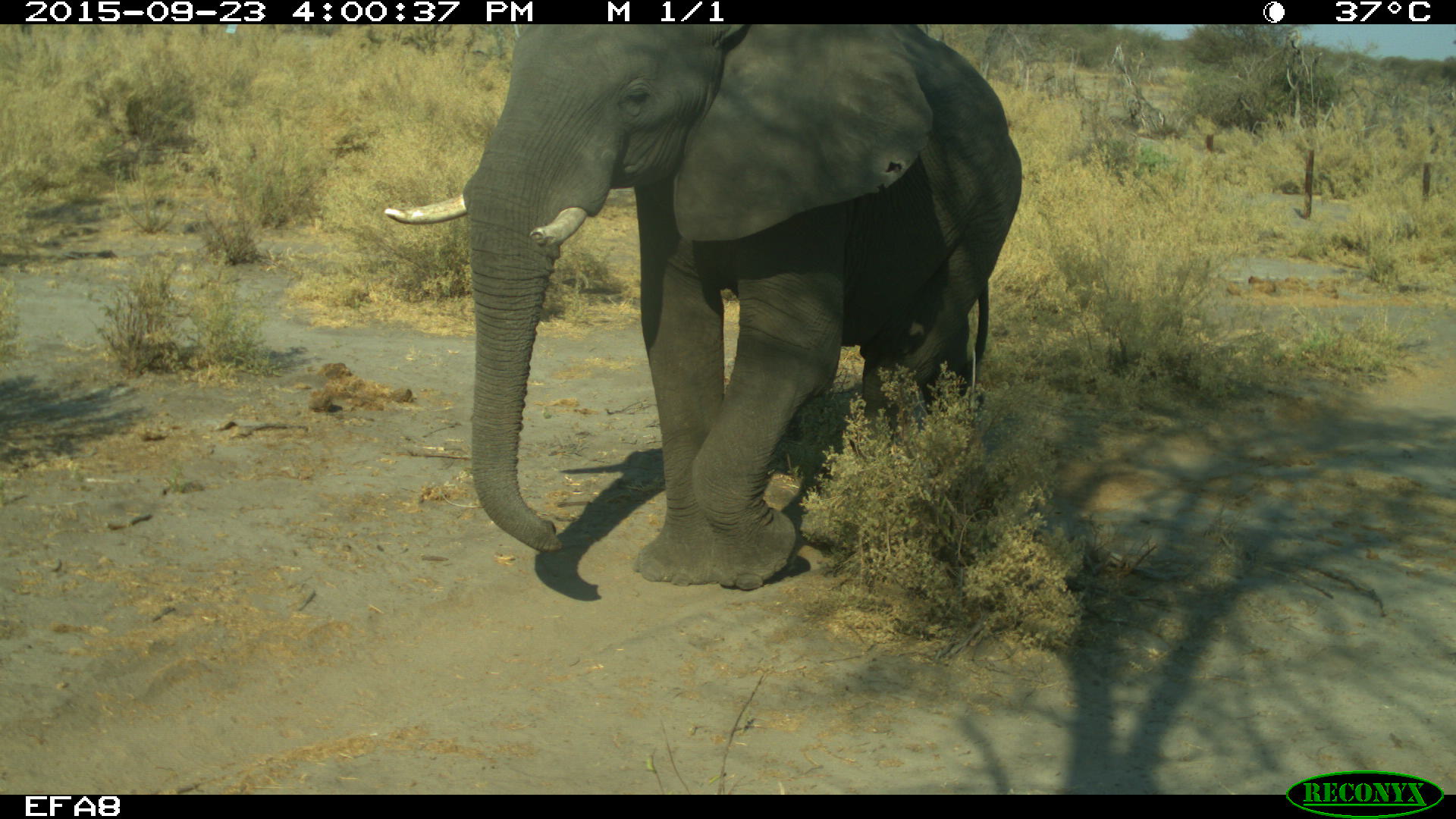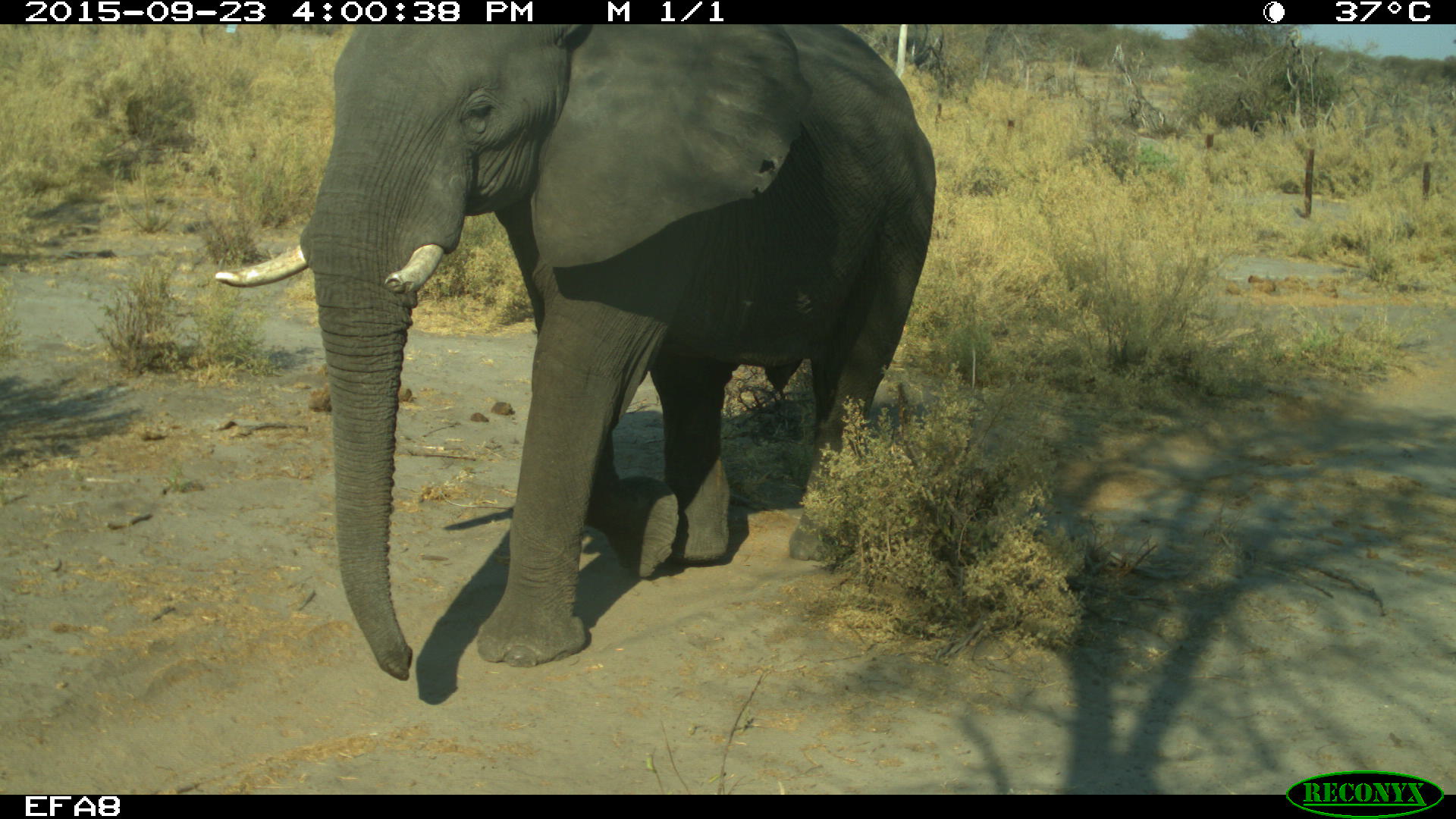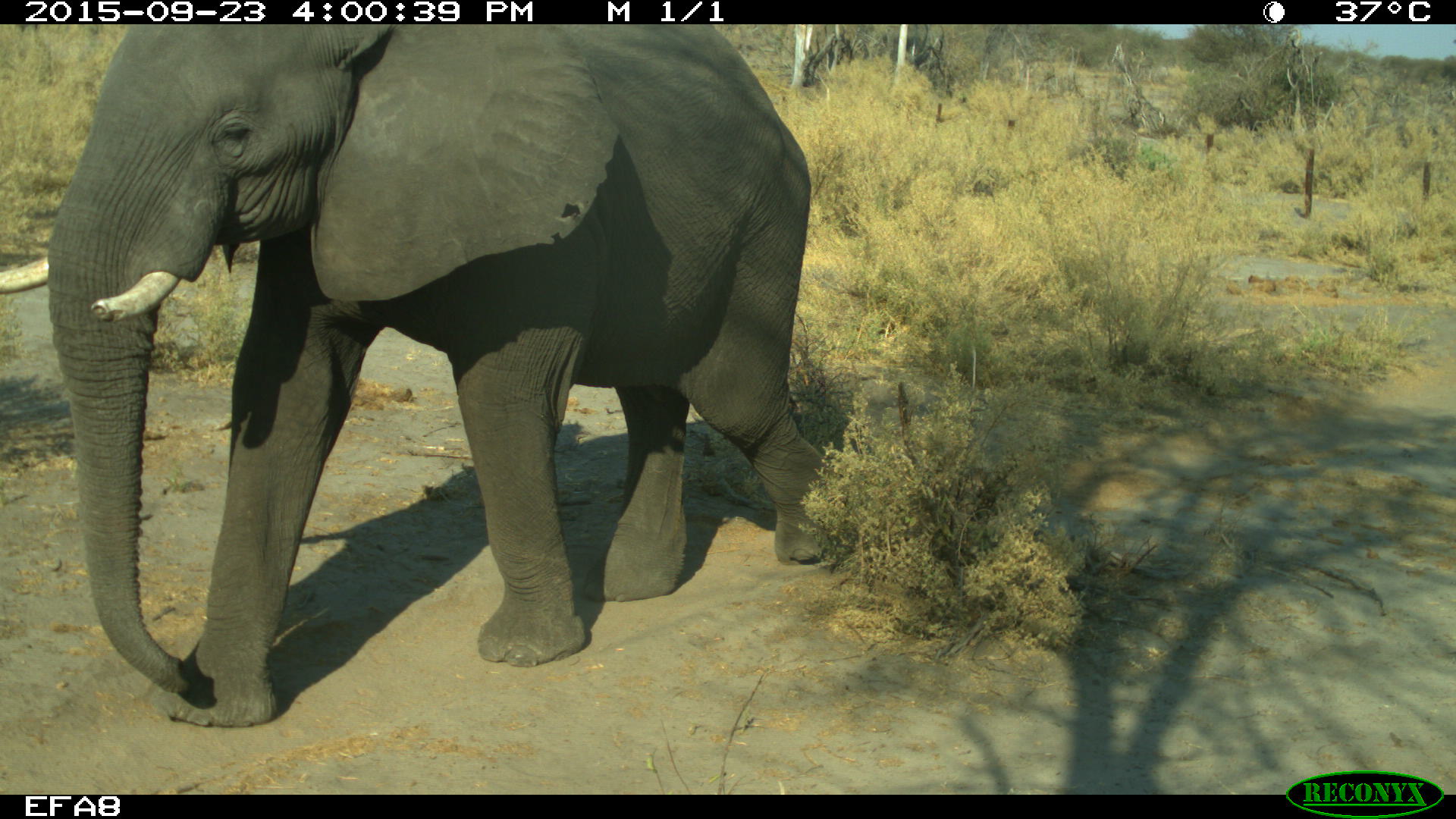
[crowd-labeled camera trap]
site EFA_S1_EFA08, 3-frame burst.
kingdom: Animalia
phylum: Chordata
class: Mammalia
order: Proboscidea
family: Elephantidae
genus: Loxodonta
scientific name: Loxodonta africana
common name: african bush elephant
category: elephant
Elephant (african bush elephant) (Loxodonta africana), count 1. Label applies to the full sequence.